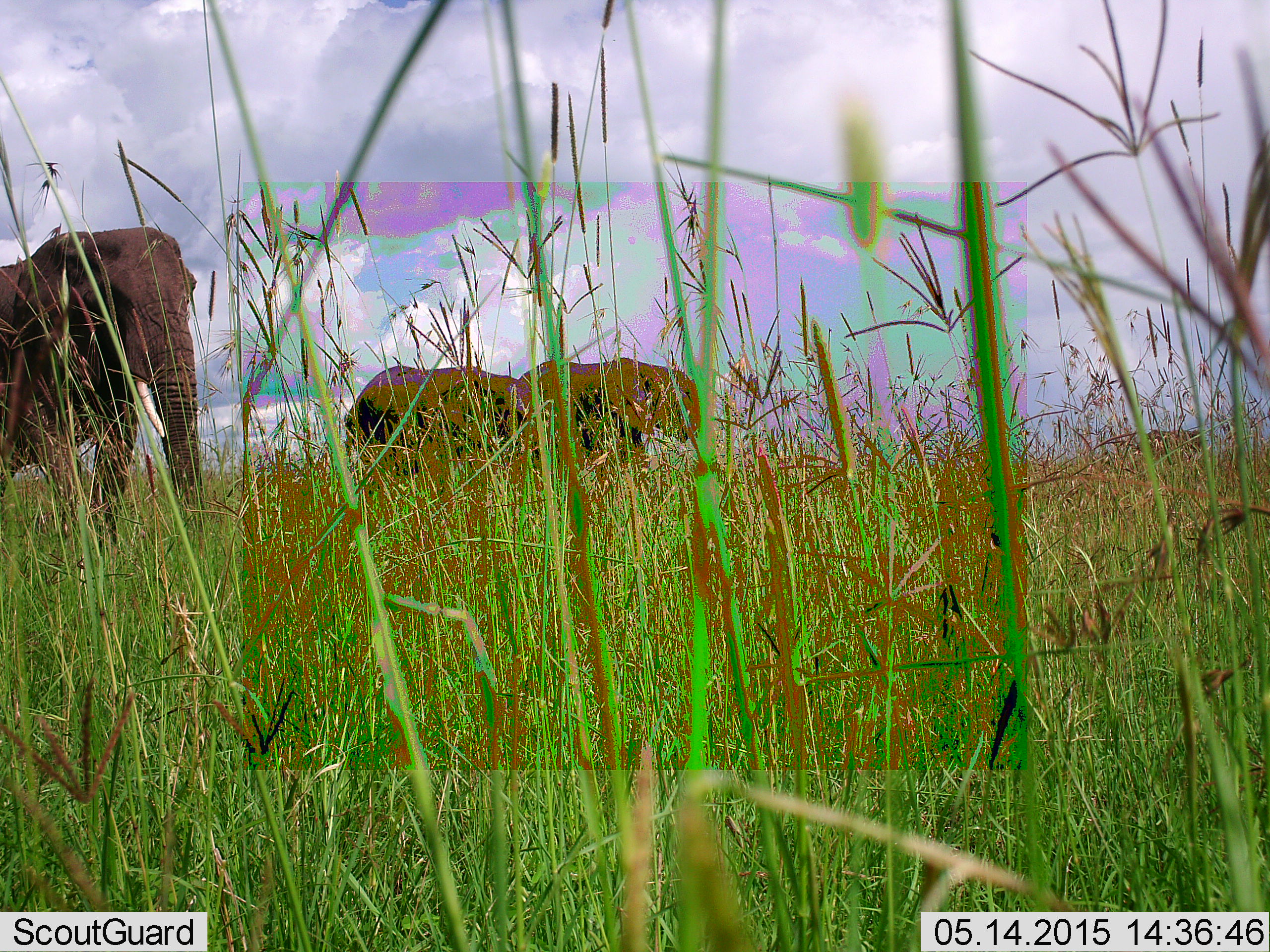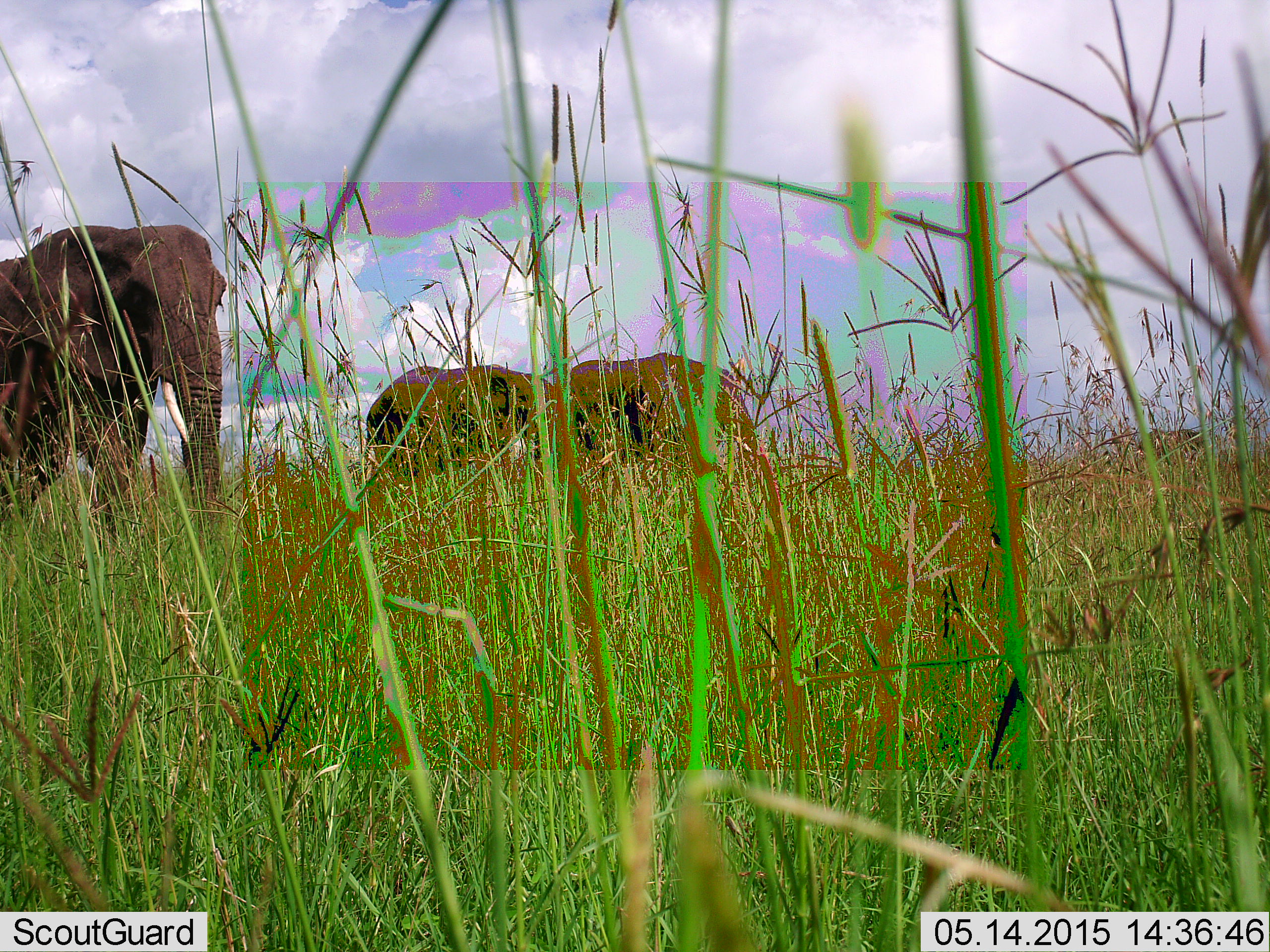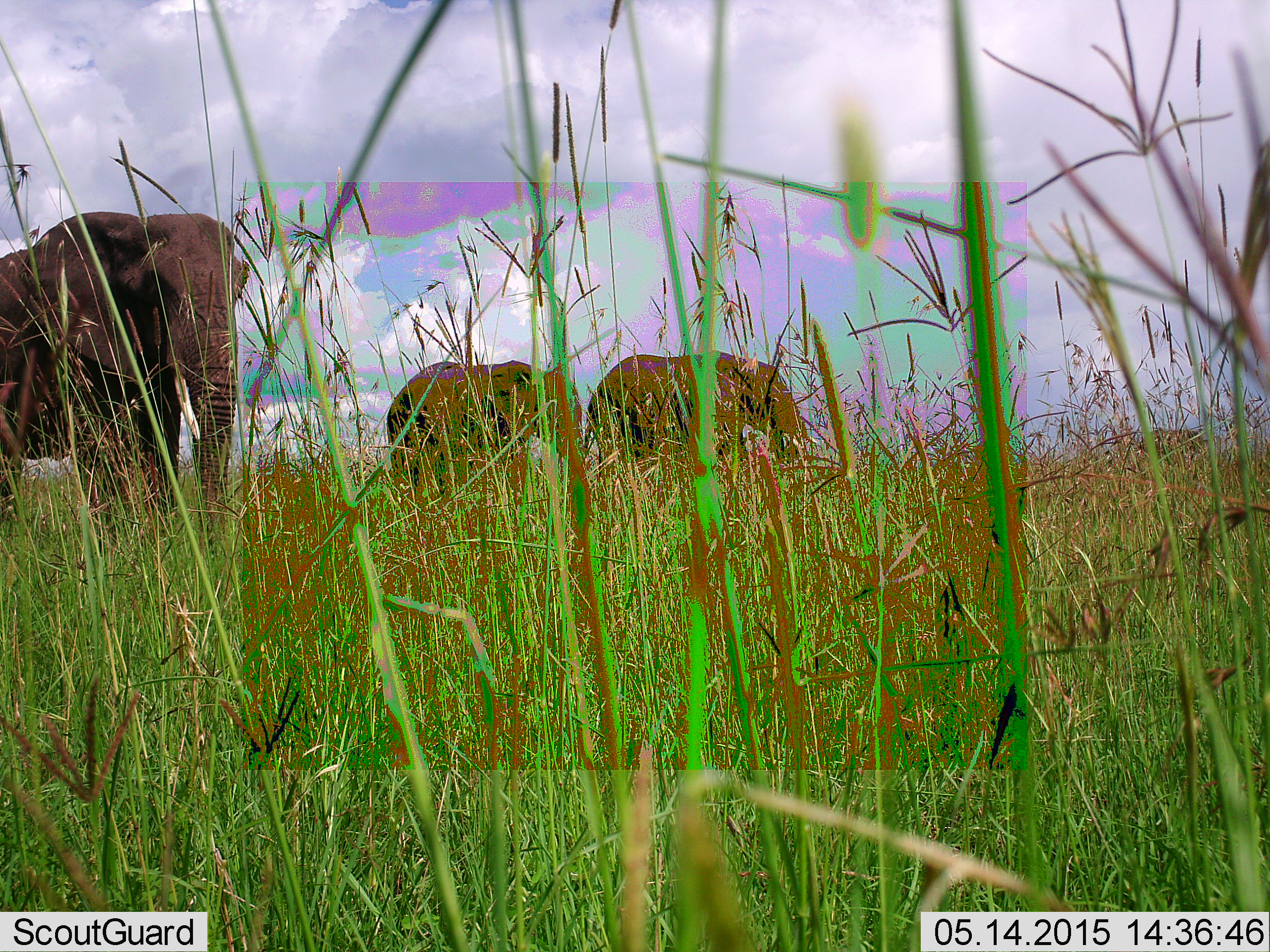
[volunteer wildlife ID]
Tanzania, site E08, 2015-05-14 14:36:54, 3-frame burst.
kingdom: Animalia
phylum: Chordata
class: Mammalia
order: Proboscidea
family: Elephantidae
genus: Loxodonta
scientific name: Loxodonta africana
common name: african bush elephant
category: elephant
Elephant (african bush elephant) (Loxodonta africana), count 3. Behavior (volunteer vote fractions): standing 0%, resting 0%, moving 100%, interacting 0%. Young present (vote fraction): 10%. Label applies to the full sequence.